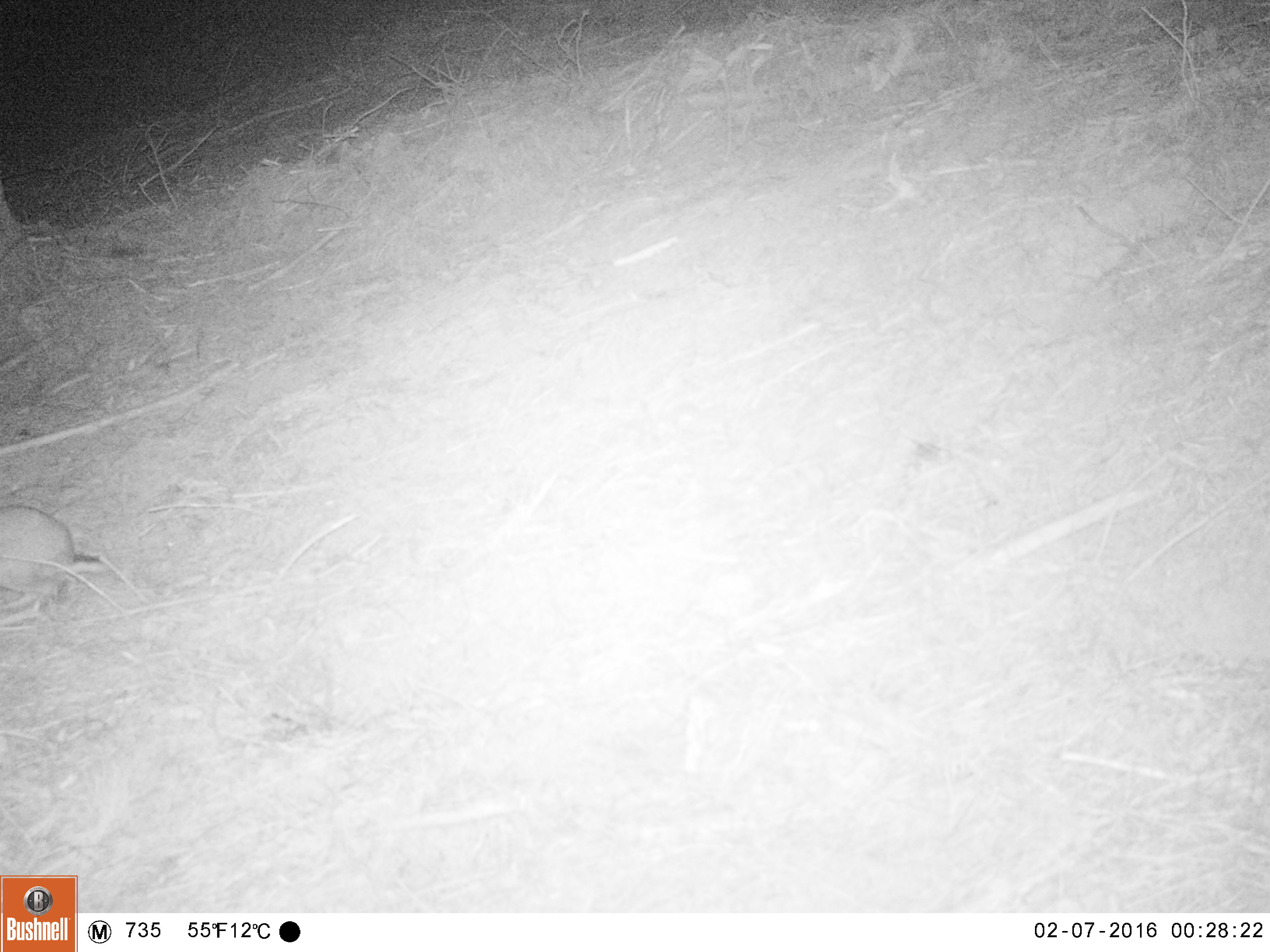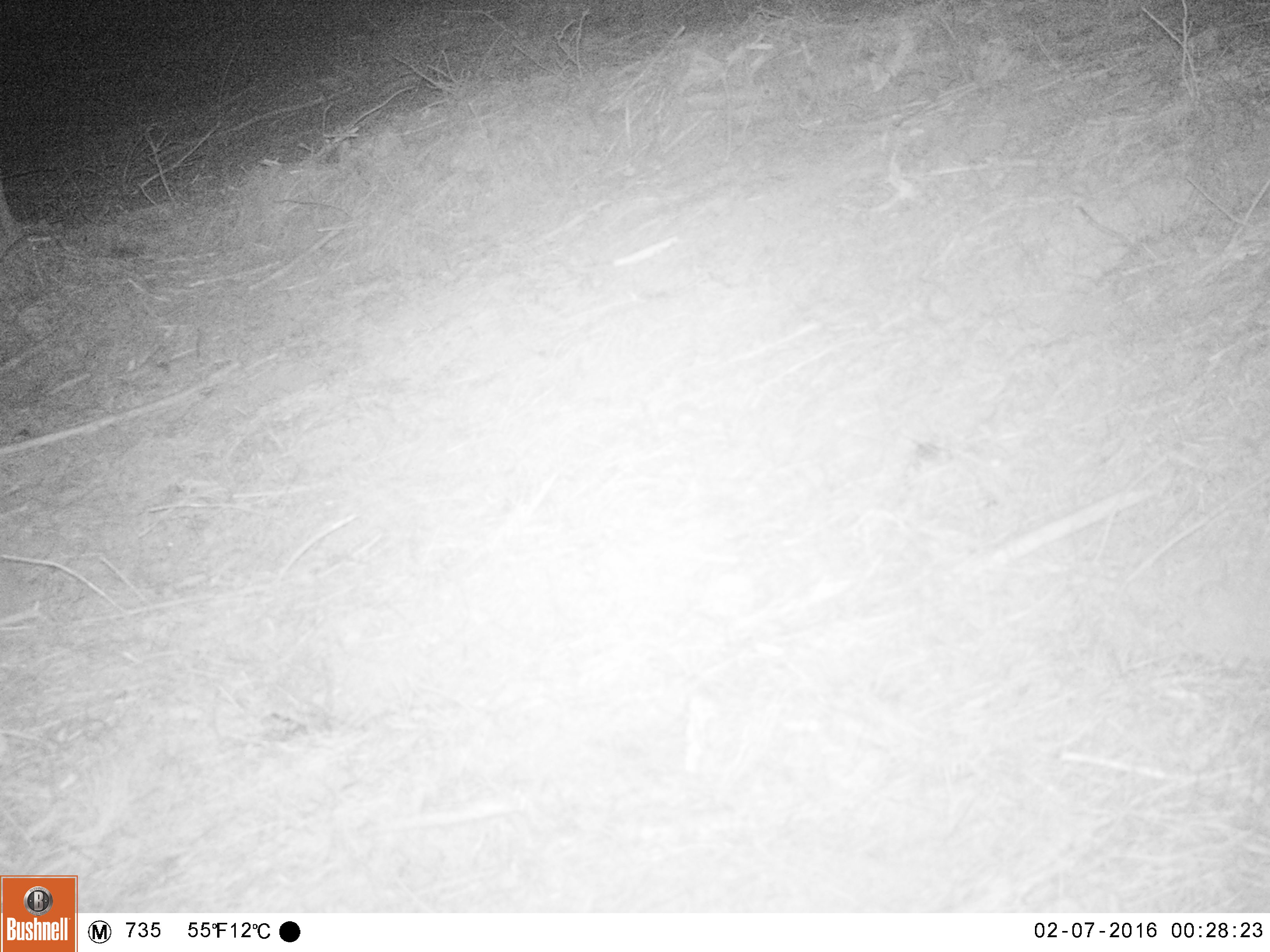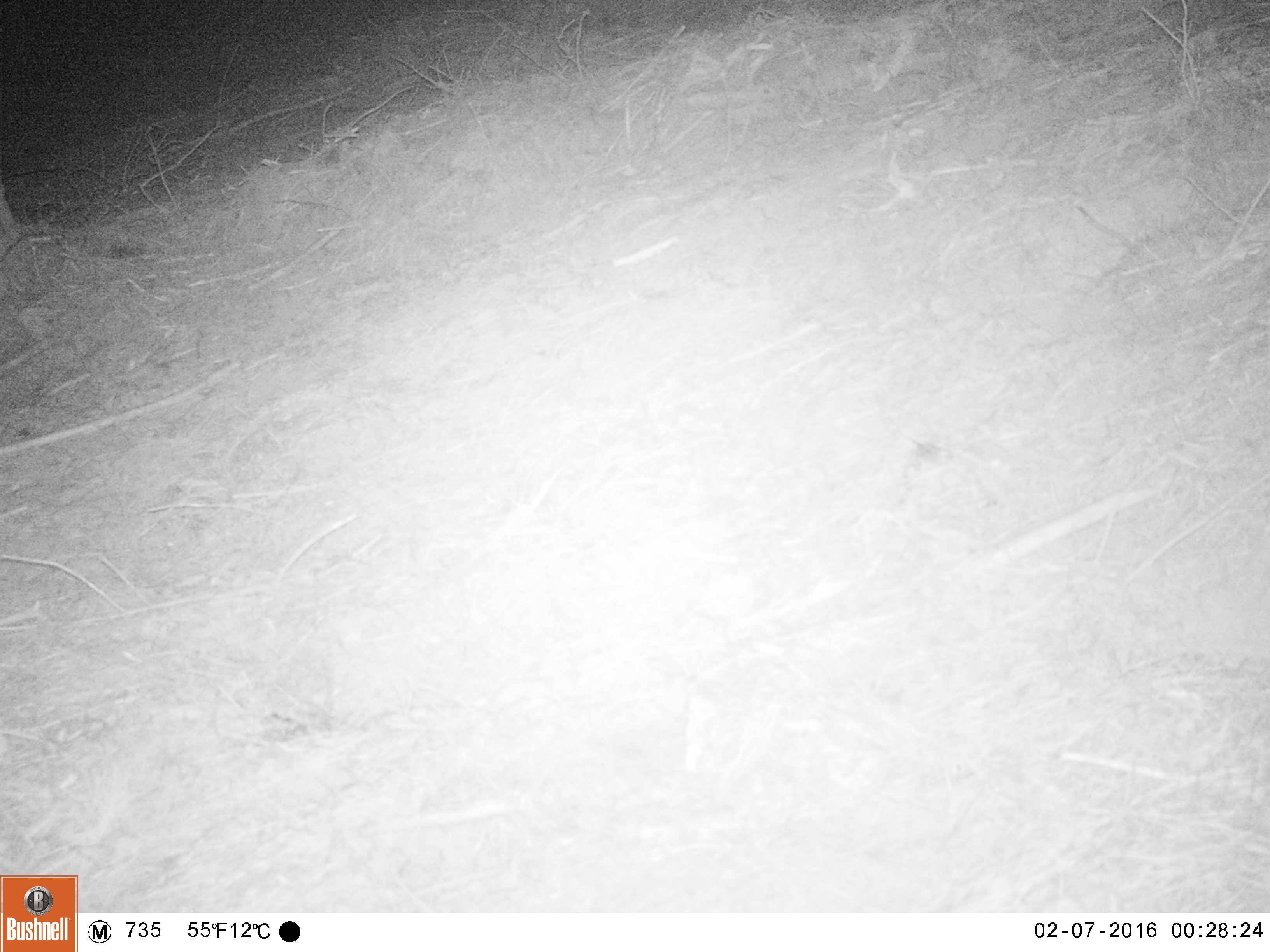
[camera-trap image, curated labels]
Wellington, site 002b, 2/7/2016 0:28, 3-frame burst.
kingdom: Animalia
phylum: Chordata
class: Mammalia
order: Eulipotyphla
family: Erinaceidae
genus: Erinaceus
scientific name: Erinaceus europaeus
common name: hedgehog